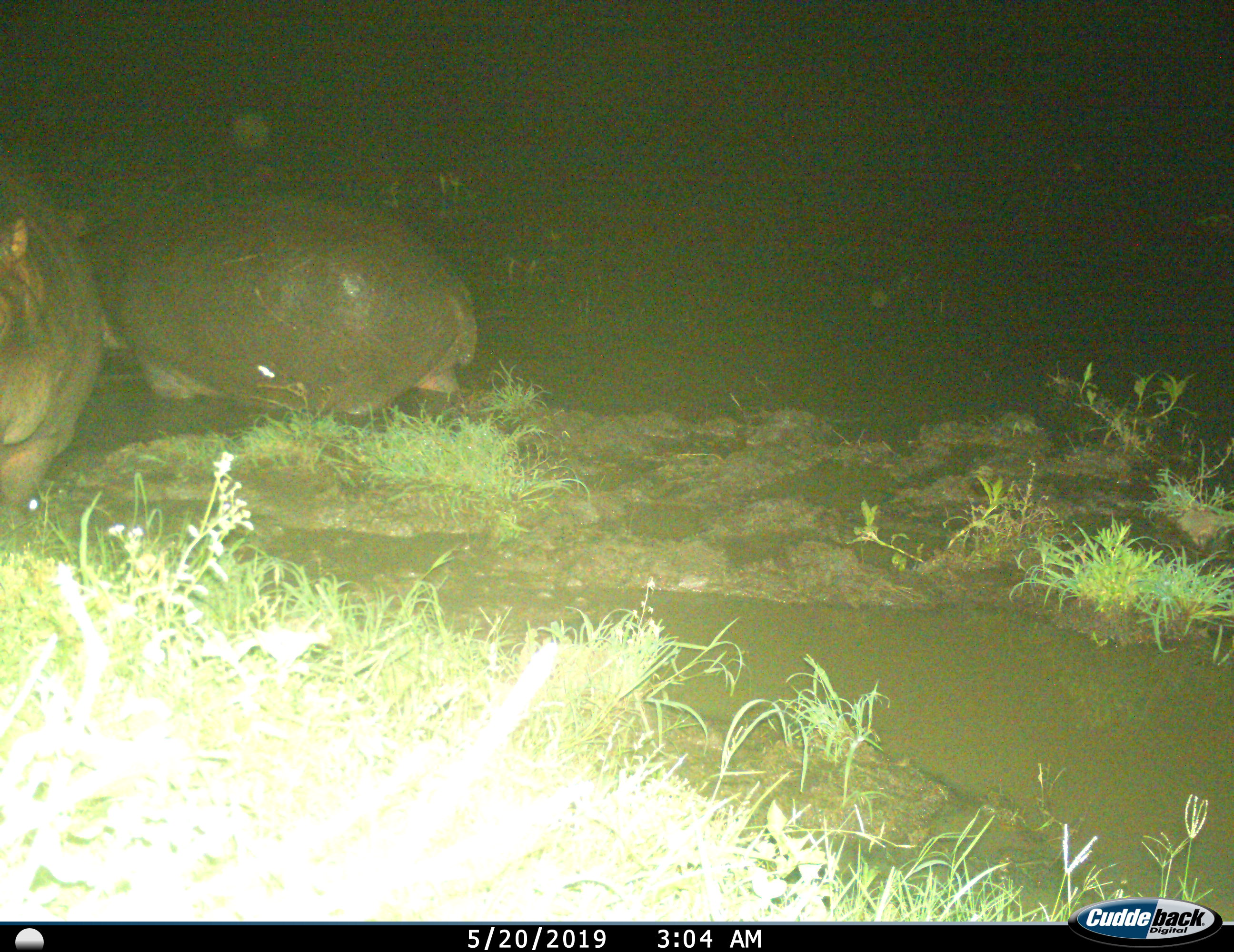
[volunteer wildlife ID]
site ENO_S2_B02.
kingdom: Animalia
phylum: Chordata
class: Mammalia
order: Artiodactyla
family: Hippopotamidae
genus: Hippopotamus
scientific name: Hippopotamus amphibius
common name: hippopotamus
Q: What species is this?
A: Hippopotamus (Hippopotamus amphibius).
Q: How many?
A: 2.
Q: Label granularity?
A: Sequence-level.